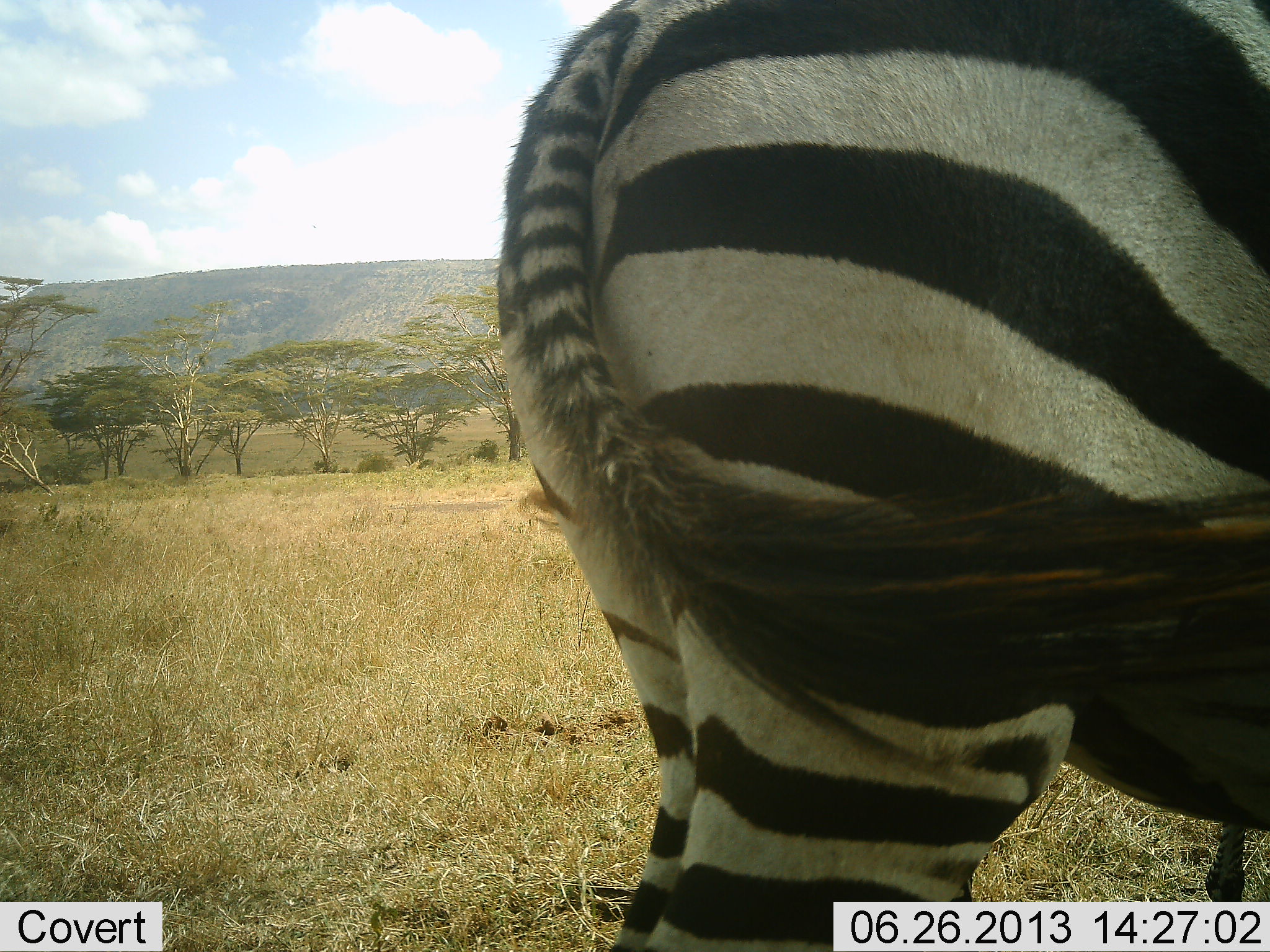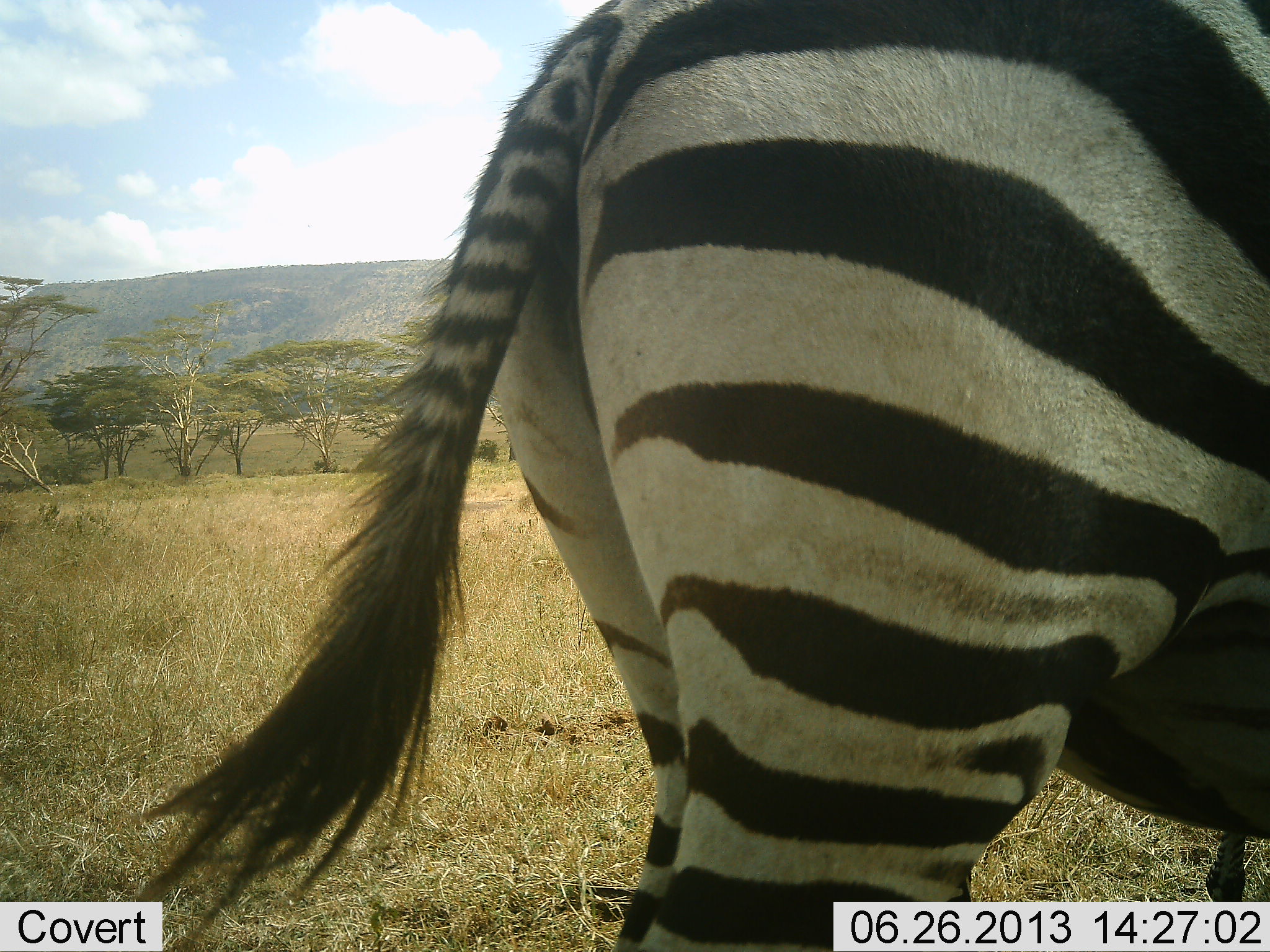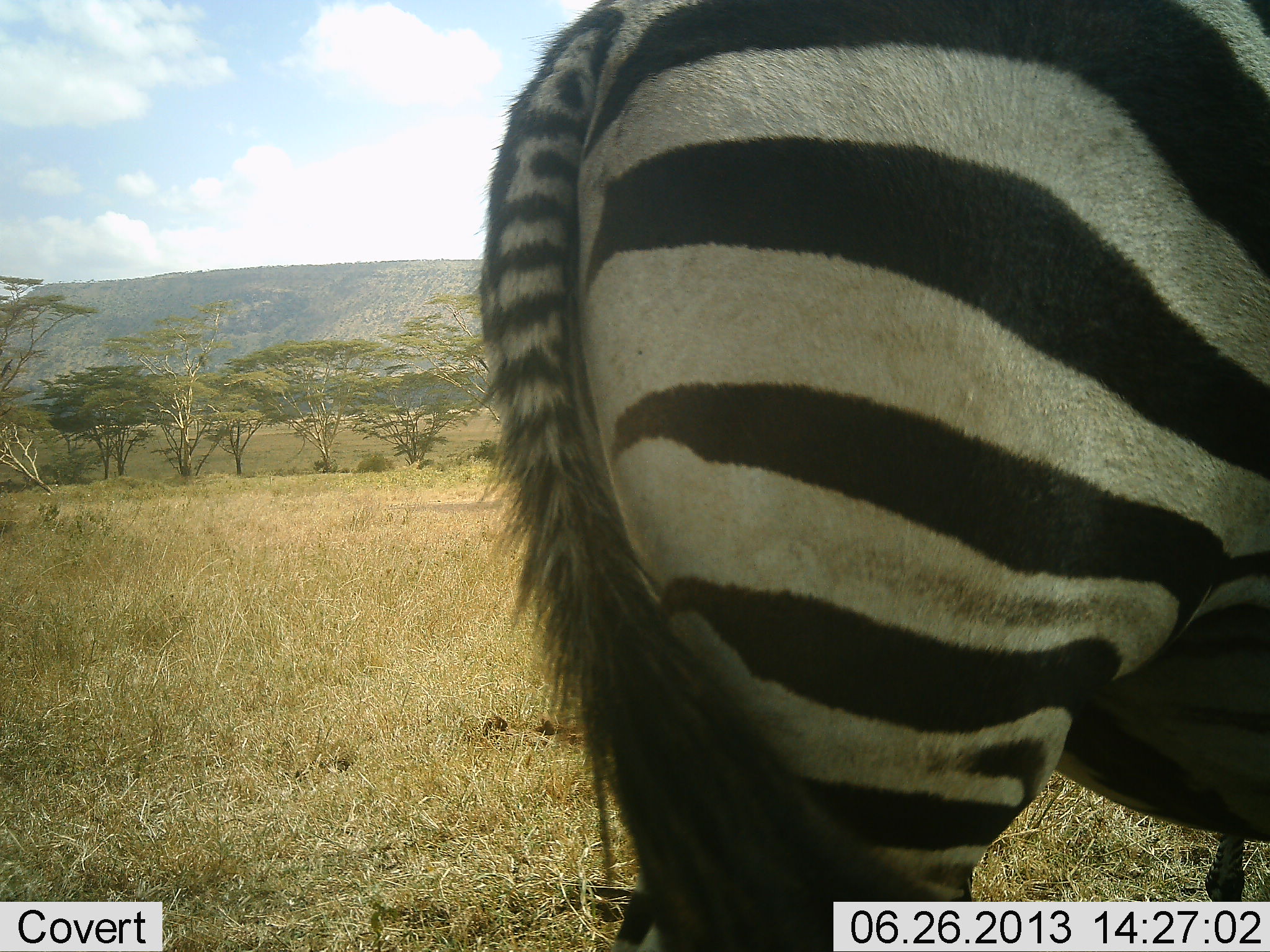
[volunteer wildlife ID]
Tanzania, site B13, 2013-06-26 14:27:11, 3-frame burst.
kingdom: Animalia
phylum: Chordata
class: Mammalia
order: Perissodactyla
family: Equidae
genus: Equus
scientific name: Equus quagga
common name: plains zebra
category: zebra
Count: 1.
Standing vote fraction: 91%.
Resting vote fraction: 0%.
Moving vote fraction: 15%.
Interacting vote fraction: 0%.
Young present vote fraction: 0%.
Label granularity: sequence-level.